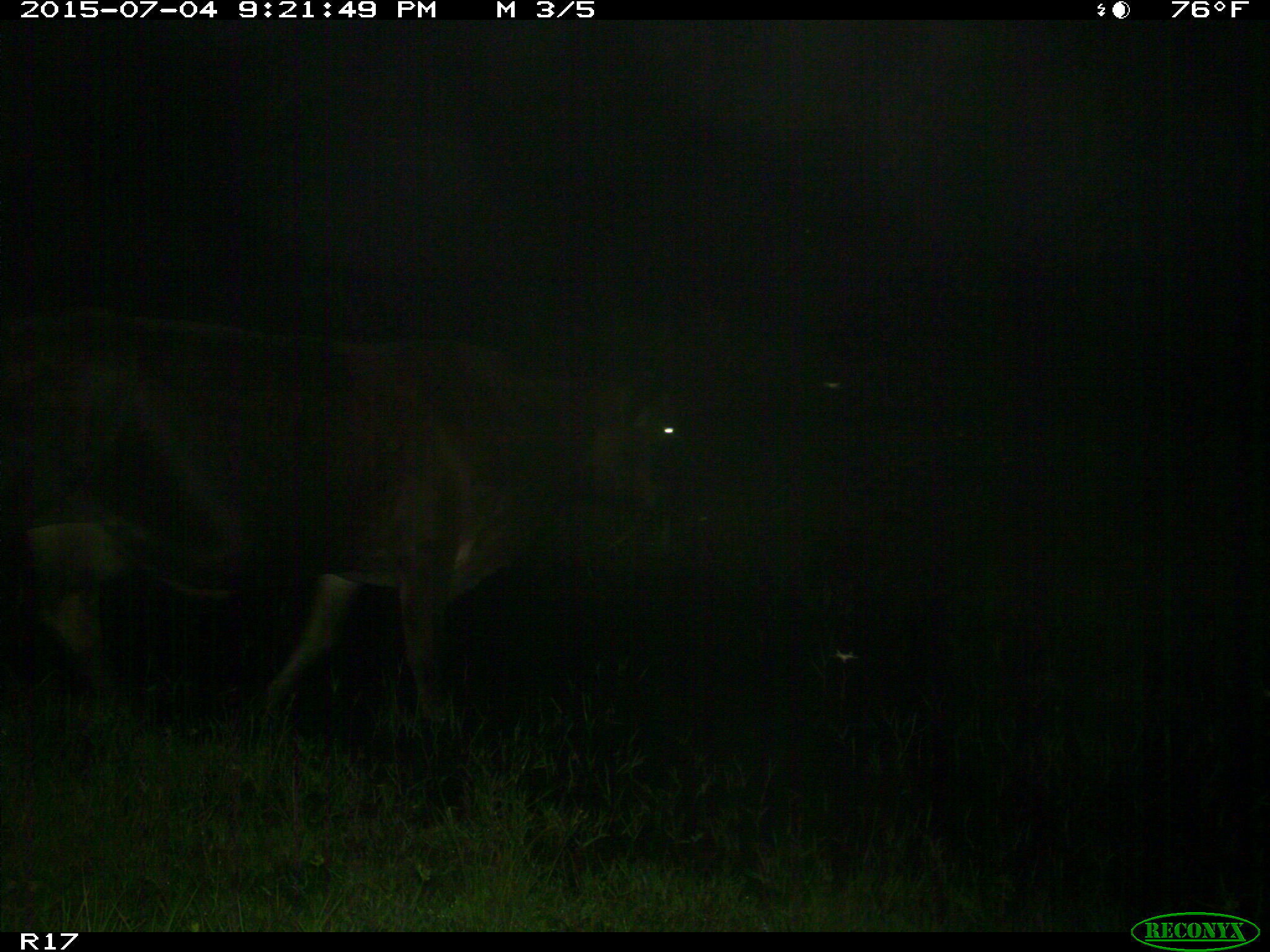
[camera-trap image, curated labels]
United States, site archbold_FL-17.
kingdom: Animalia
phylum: Chordata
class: Mammalia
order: Artiodactyla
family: Bovidae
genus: Bos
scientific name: Bos taurus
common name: domestic cow